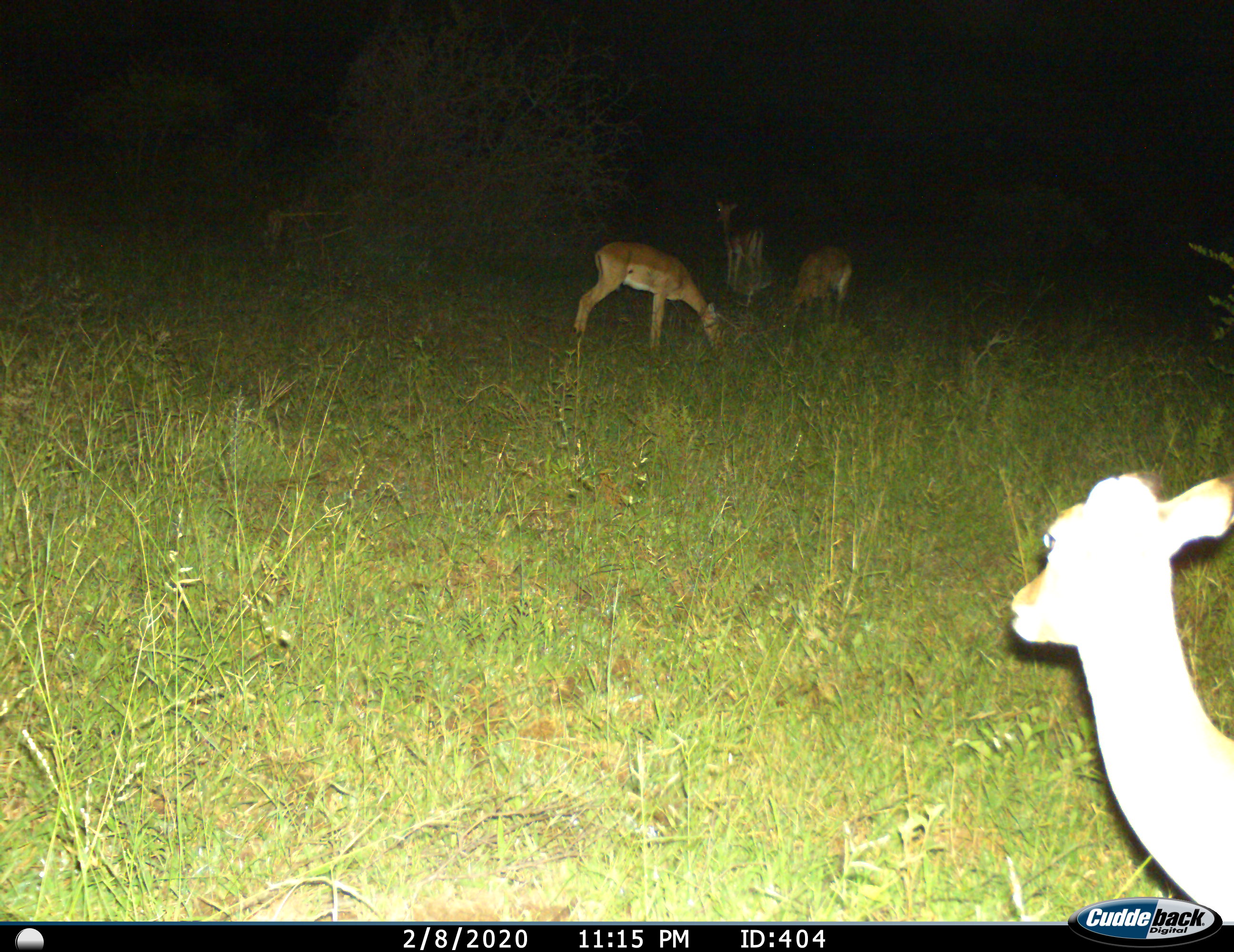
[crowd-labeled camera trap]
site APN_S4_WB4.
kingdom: Animalia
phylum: Chordata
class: Mammalia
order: Artiodactyla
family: Bovidae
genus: Aepyceros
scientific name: Aepyceros melampus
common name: impala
Impala (Aepyceros melampus), count 4. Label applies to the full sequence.